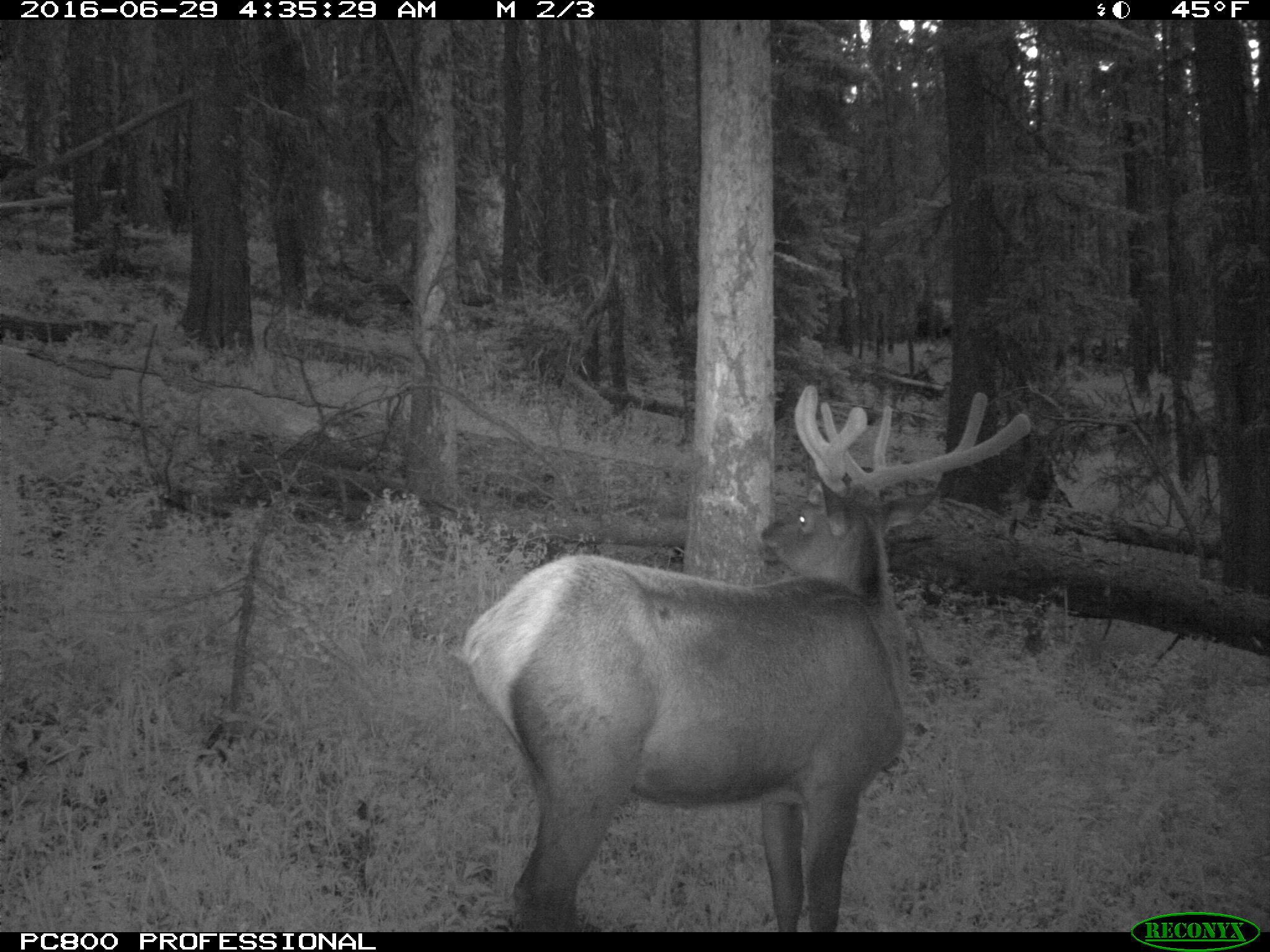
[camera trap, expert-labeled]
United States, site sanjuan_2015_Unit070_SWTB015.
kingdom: Animalia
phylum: Chordata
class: Mammalia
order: Artiodactyla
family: Cervidae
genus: Cervus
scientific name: Cervus elaphus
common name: red deer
Cervus elaphus (red deer).